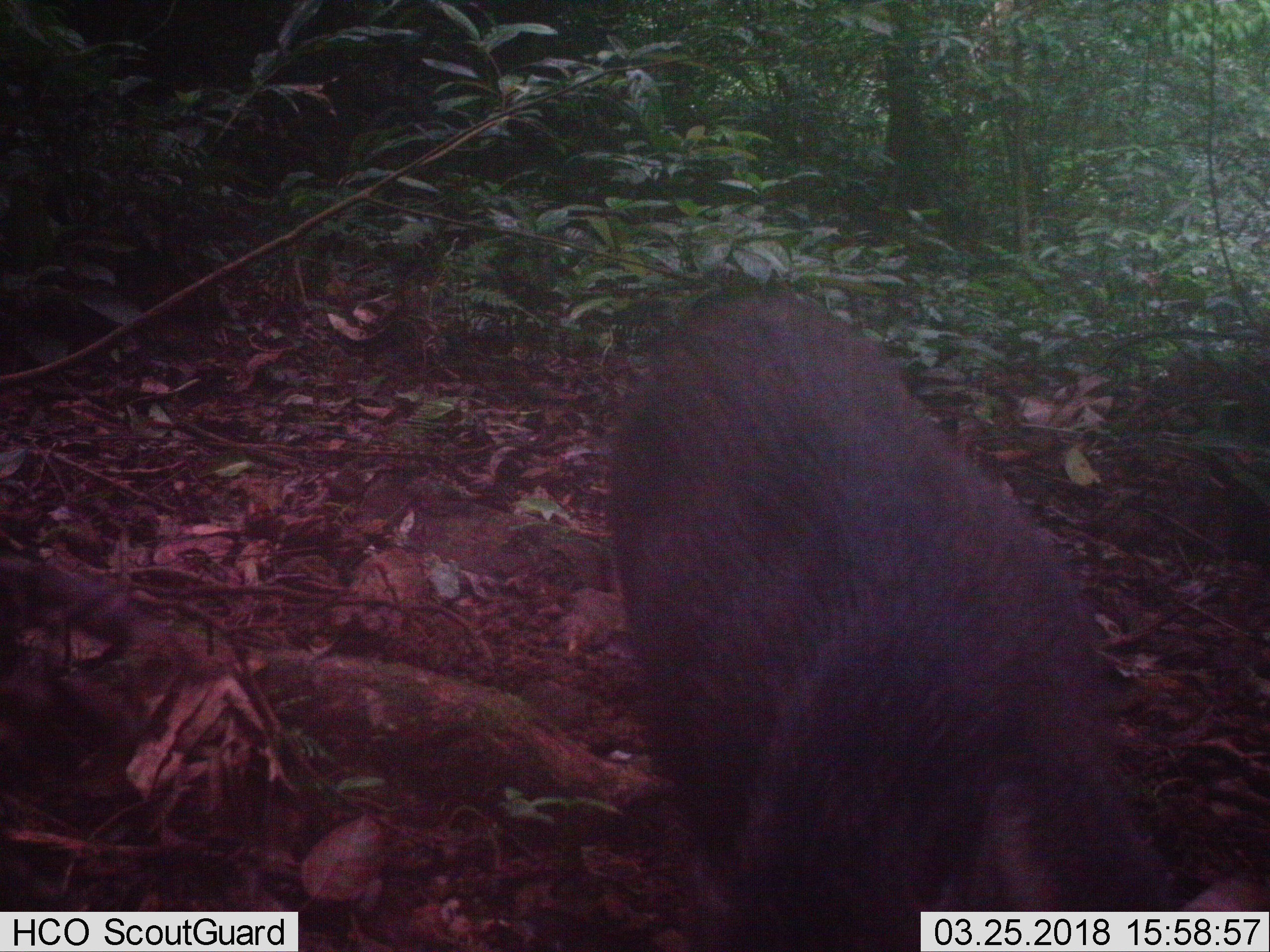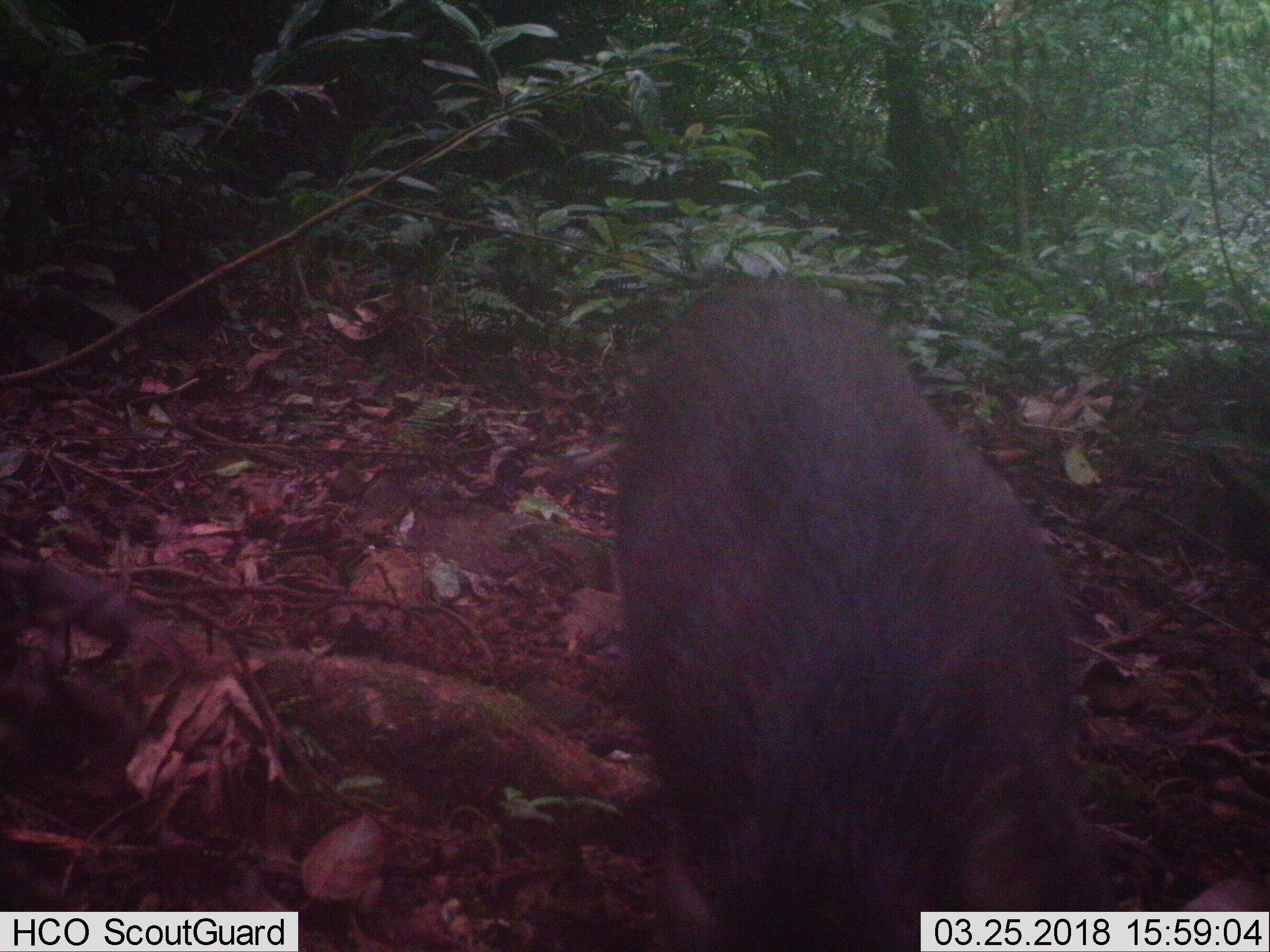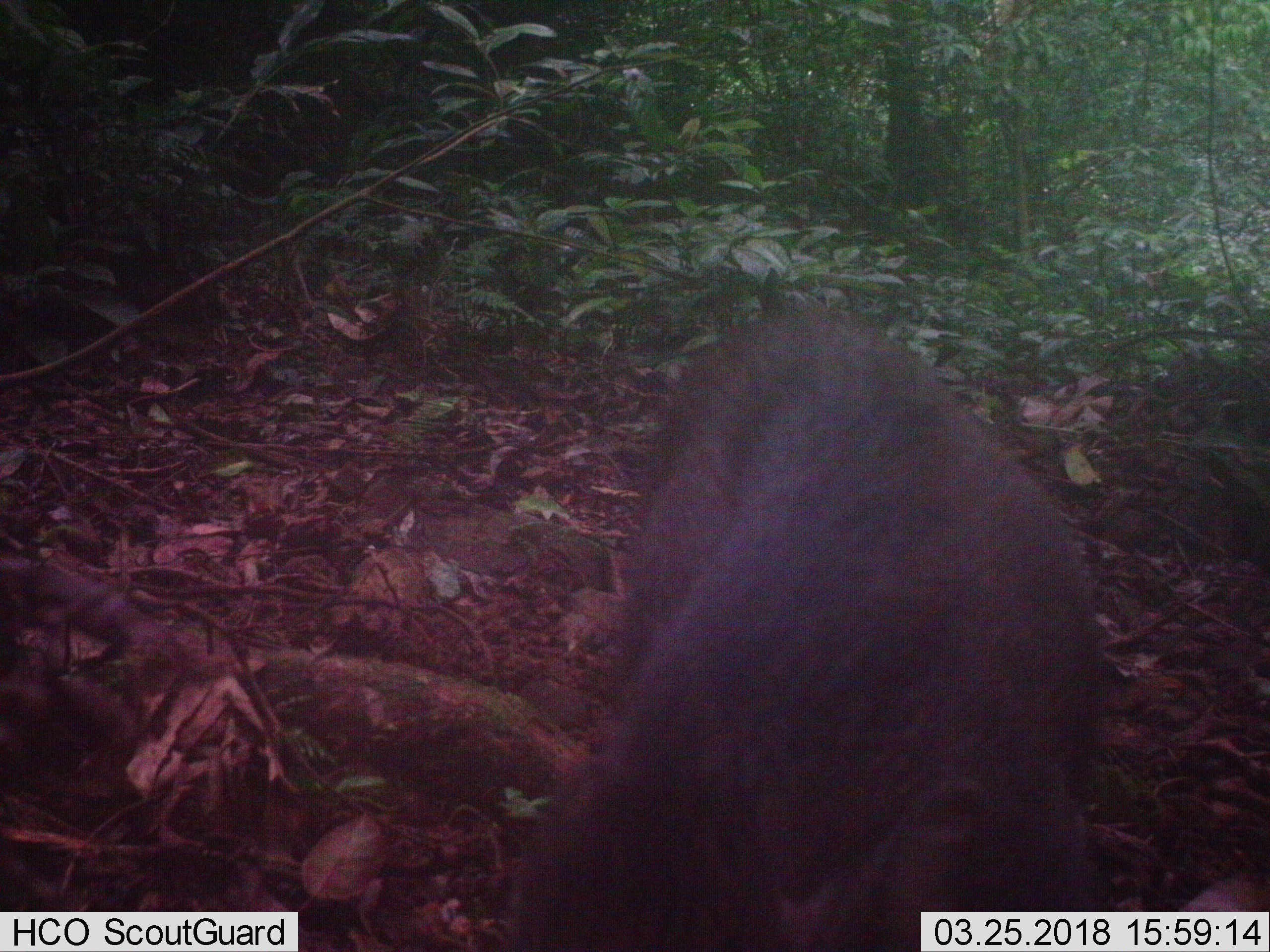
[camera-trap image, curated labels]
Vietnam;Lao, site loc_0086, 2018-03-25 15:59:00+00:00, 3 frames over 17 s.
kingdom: Animalia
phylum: Chordata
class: Mammalia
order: Artiodactyla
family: Suidae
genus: Sus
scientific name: Sus scrofa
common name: eurasian wild pig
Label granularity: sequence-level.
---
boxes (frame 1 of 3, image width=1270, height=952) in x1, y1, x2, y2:
eurasian wild pig: 609, 286, 1270, 951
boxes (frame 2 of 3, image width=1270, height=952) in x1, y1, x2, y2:
eurasian wild pig: 610, 280, 1270, 950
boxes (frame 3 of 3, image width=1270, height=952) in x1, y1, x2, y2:
eurasian wild pig: 501, 309, 1270, 950